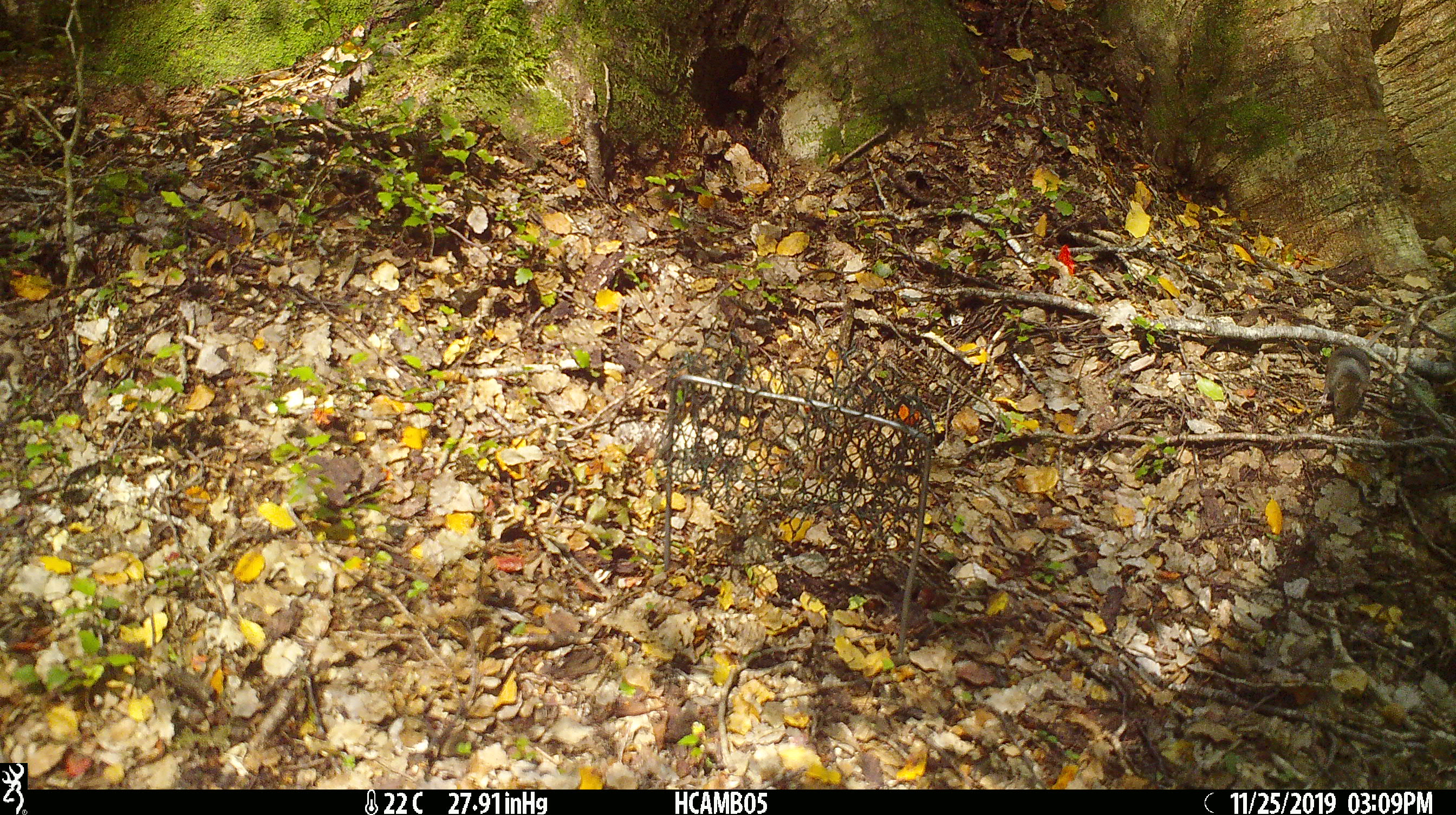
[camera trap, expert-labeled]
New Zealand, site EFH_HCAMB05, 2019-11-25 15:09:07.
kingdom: Animalia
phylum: Chordata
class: Mammalia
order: Rodentia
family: Muridae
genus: Mus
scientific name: Mus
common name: mouse